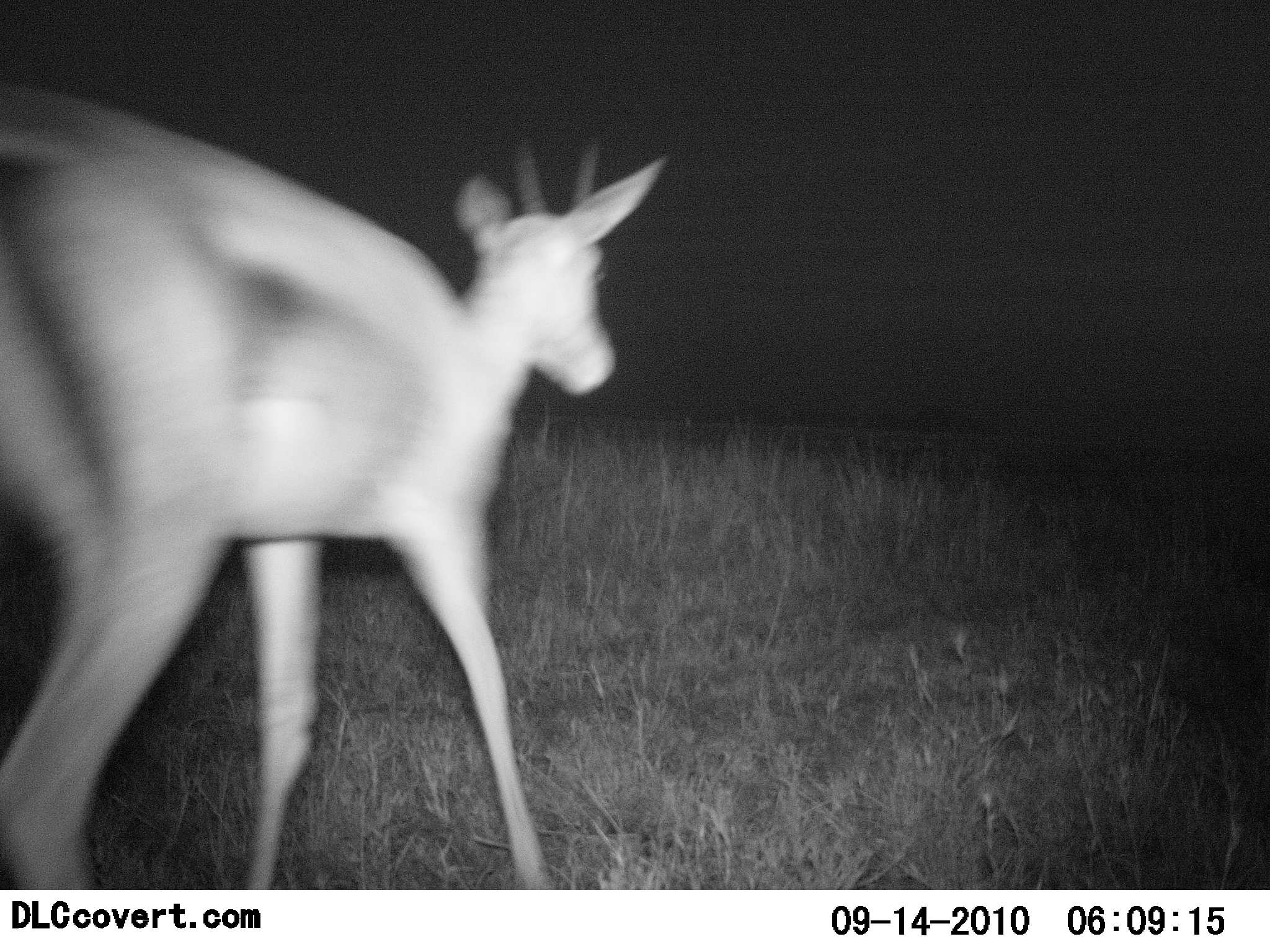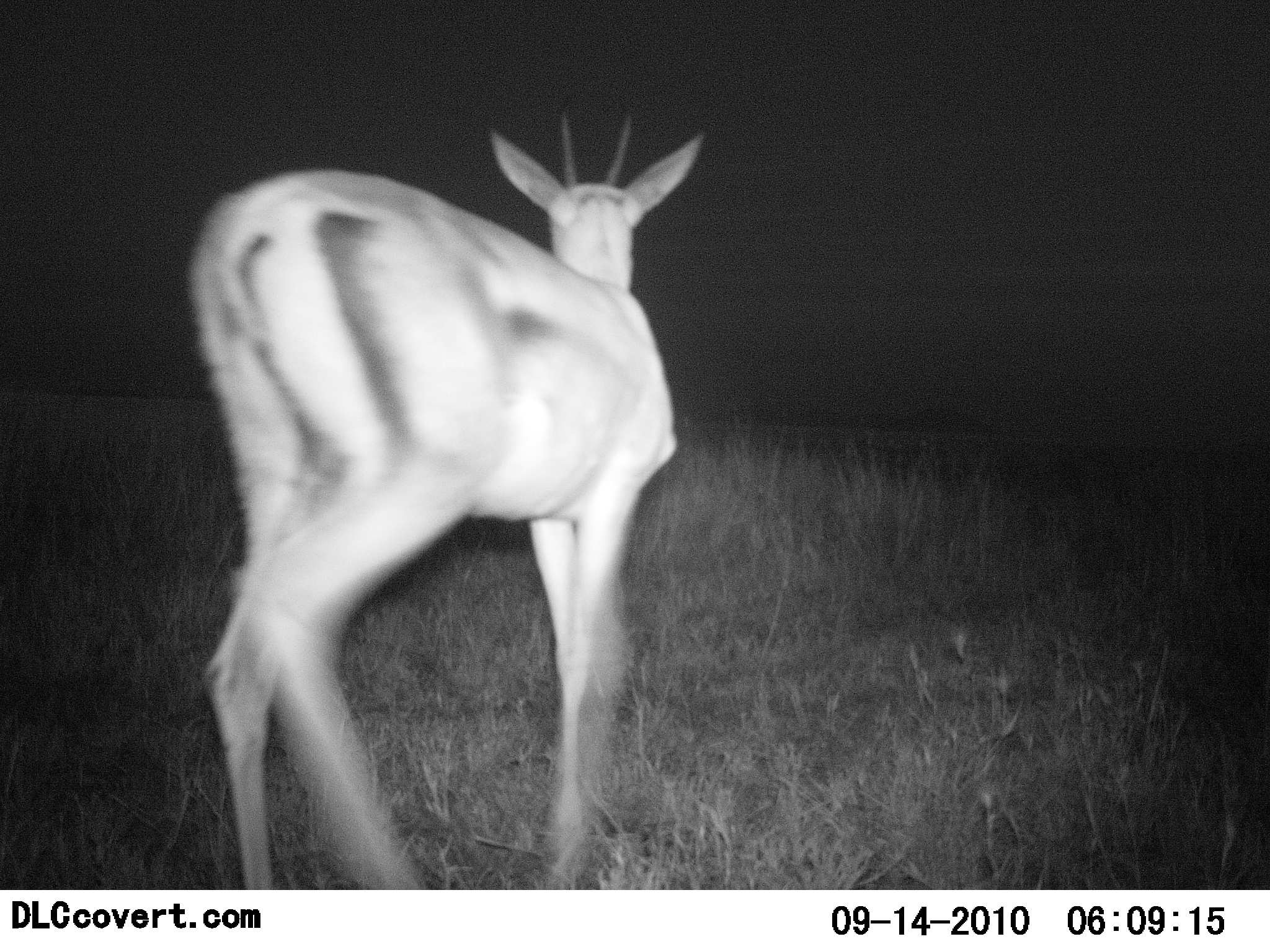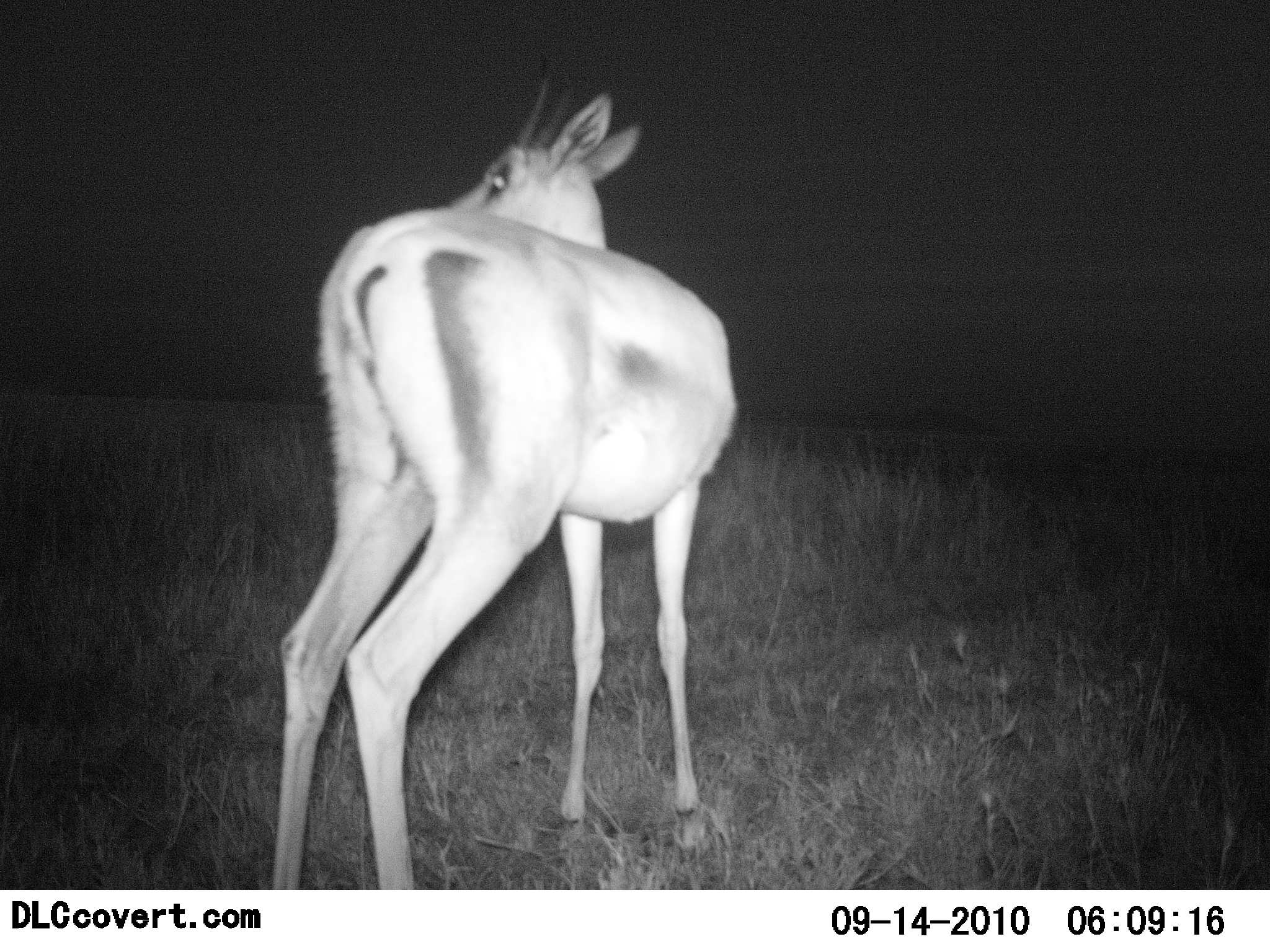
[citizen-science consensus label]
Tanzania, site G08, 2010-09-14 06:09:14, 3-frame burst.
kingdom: Animalia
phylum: Chordata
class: Mammalia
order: Artiodactyla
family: Bovidae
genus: Nanger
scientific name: Nanger granti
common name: grant's gazelle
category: gazellegrants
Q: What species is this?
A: Gazellegrants (grant's gazelle) (Nanger granti).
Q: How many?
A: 1.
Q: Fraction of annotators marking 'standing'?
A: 27%.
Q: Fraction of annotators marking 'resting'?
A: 0%.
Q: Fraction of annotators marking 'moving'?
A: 73%.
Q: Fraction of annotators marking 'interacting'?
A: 0%.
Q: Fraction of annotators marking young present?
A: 0%.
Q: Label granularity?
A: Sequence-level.